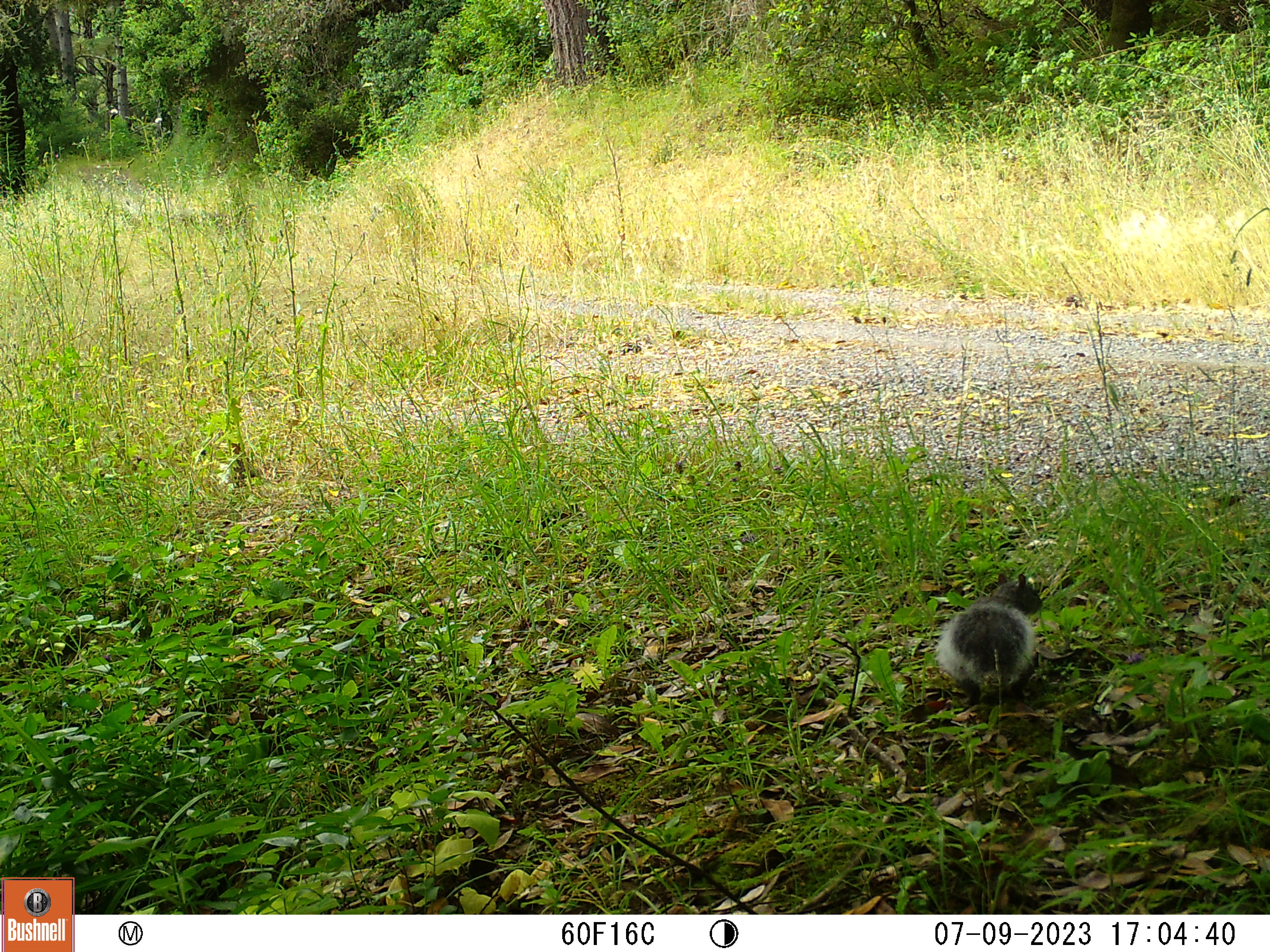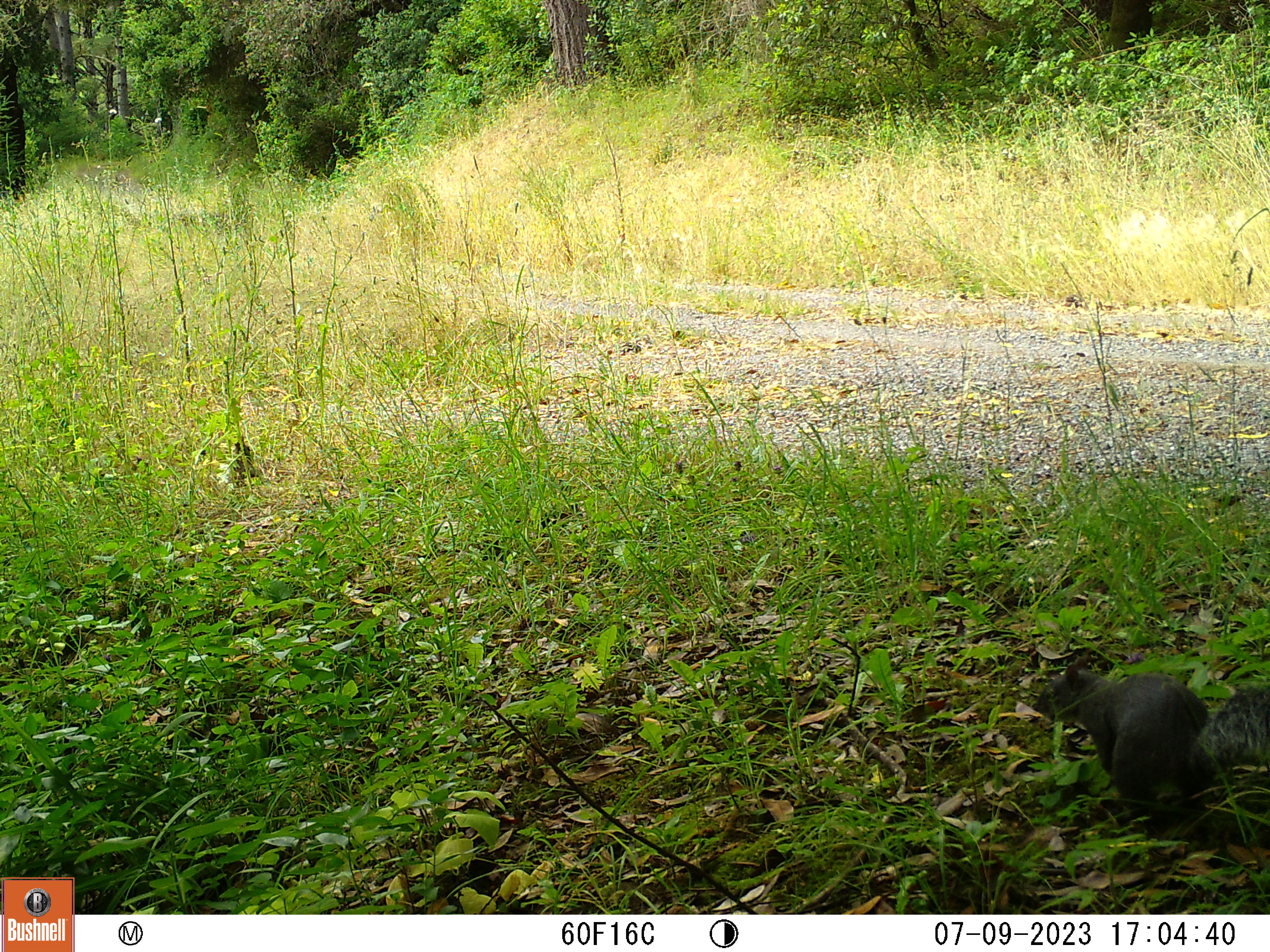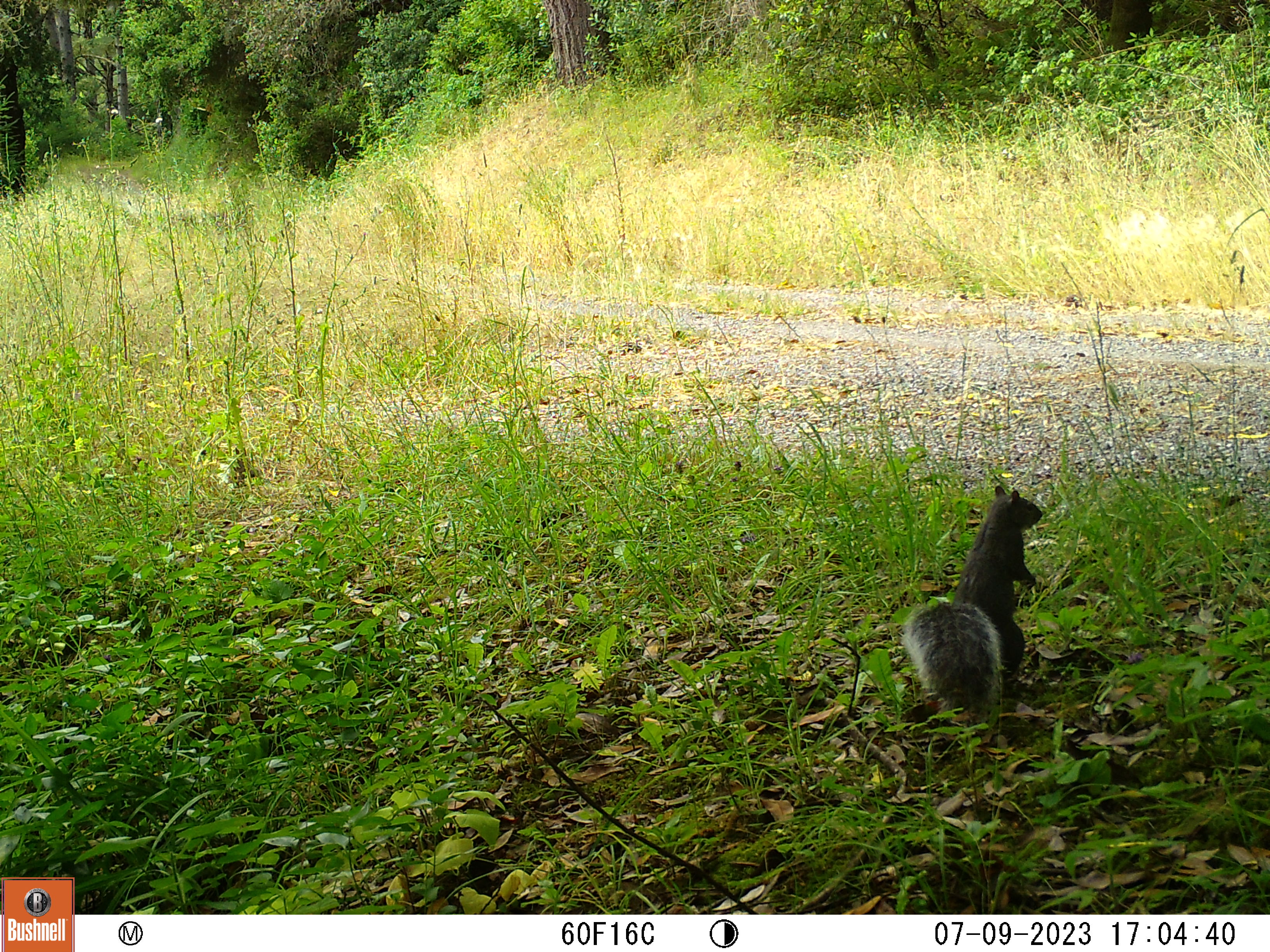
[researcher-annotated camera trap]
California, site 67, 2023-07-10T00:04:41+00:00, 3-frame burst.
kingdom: Animalia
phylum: Chordata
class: Mammalia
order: Rodentia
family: Sciuridae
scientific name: Sciuridae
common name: squirrel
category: unknown squirrel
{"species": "unknown squirrel (squirrel) (Sciuridae)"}